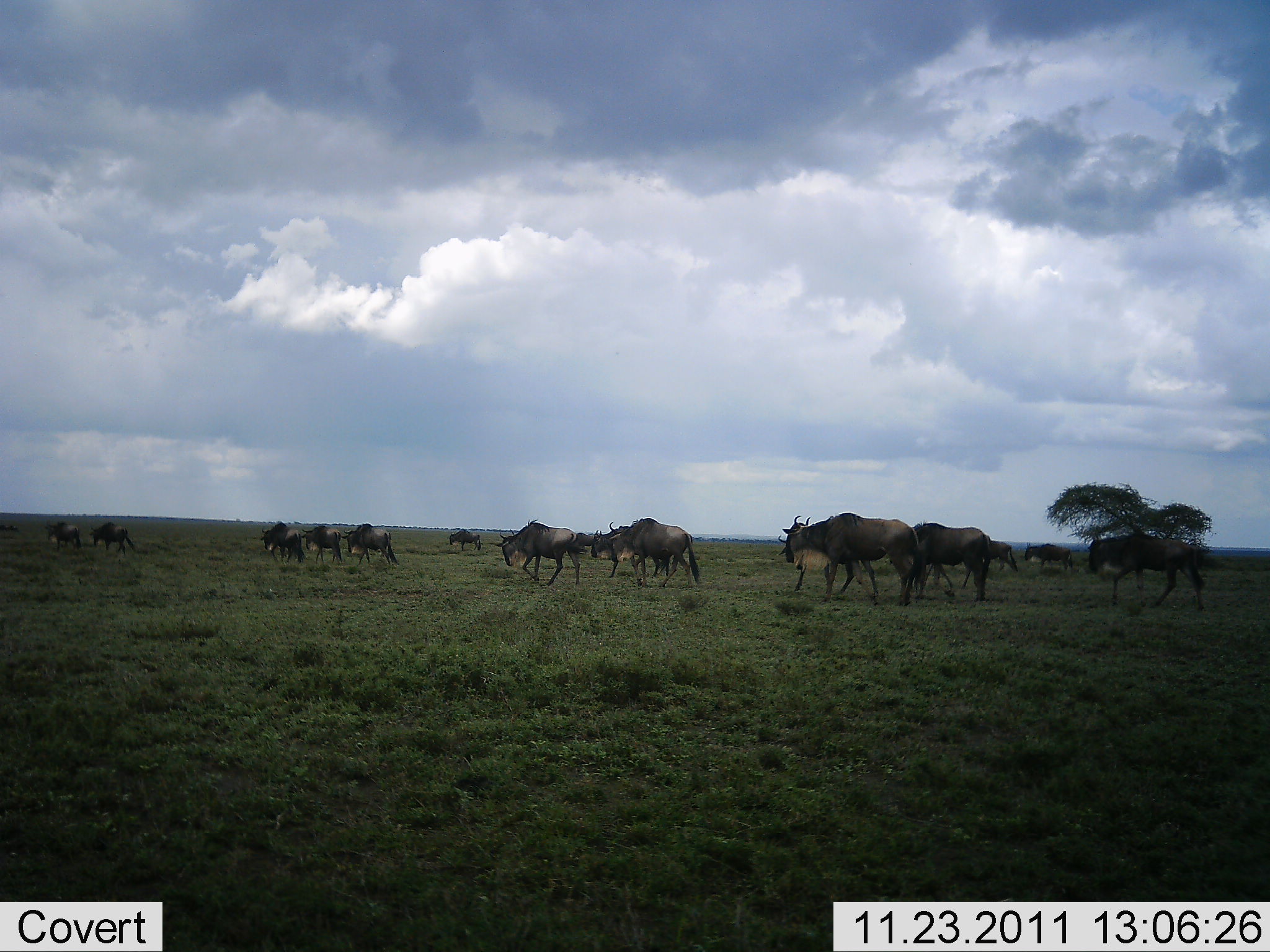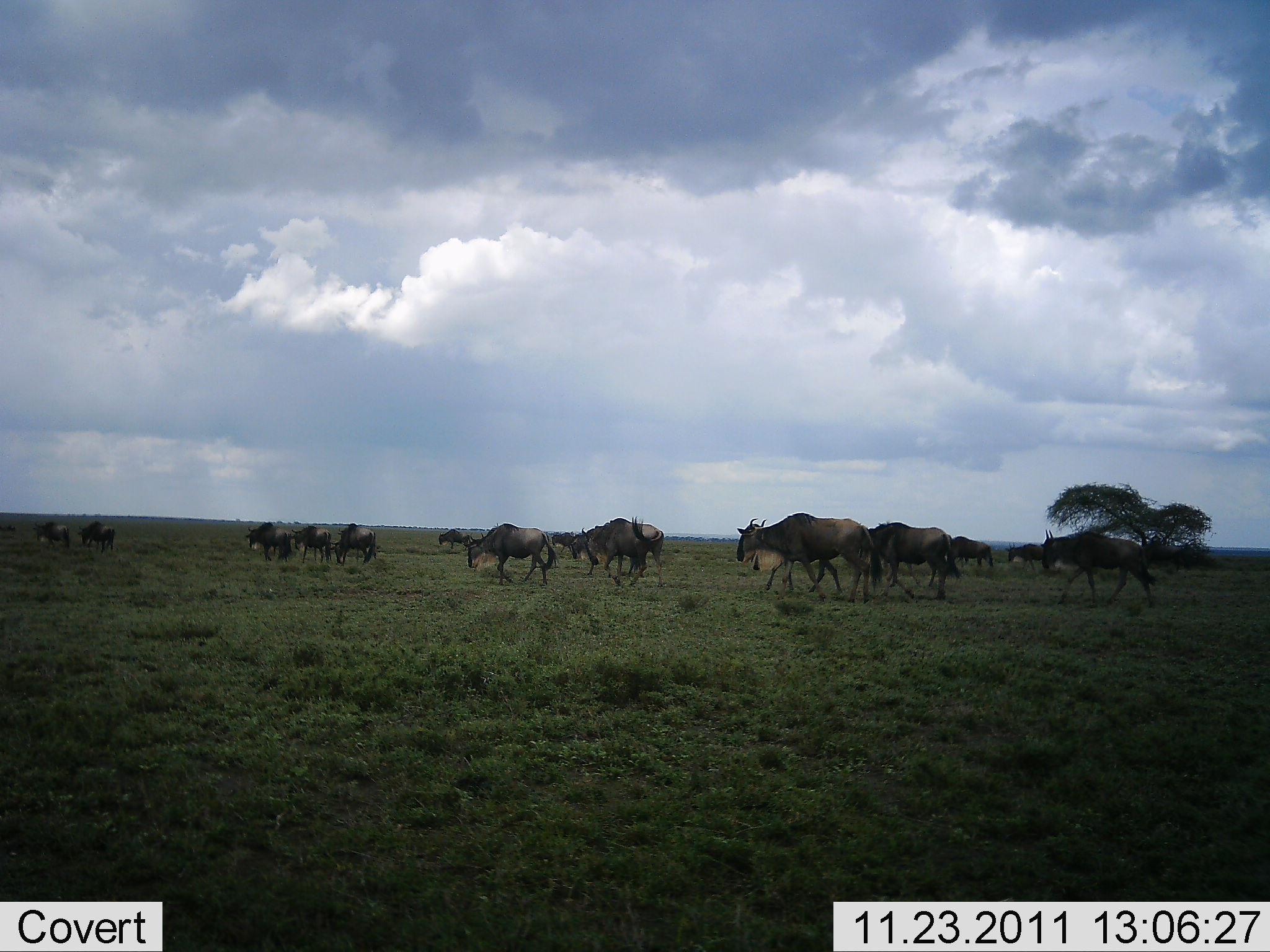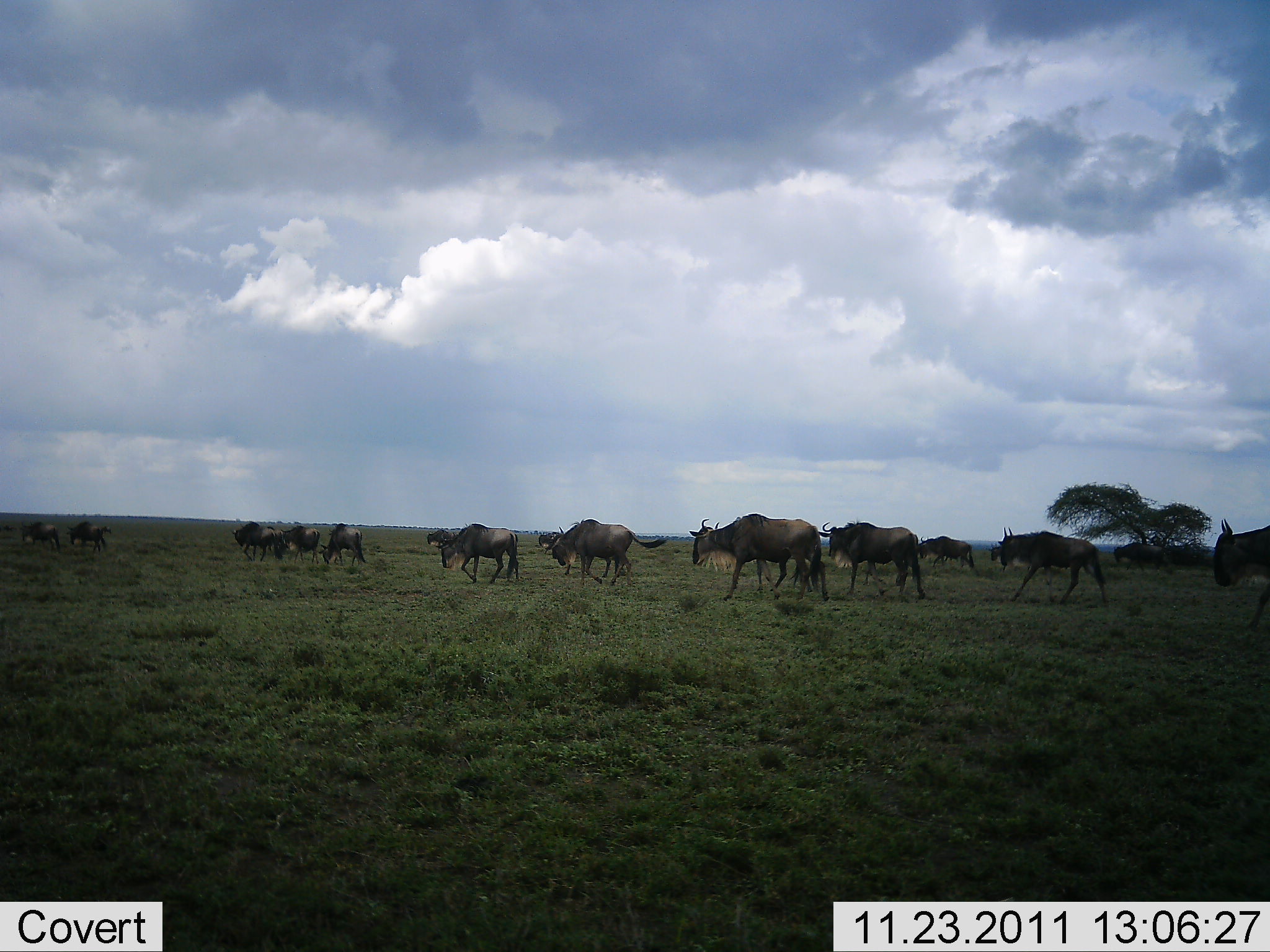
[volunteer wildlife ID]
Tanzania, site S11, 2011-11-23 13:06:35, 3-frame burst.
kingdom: Animalia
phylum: Chordata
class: Mammalia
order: Artiodactyla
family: Bovidae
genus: Connochaetes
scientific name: Connochaetes taurinus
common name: blue wildebeest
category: wildebeest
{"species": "wildebeest (blue wildebeest) (Connochaetes taurinus)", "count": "11-50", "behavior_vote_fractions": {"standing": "0%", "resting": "0%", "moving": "100%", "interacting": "0%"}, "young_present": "0%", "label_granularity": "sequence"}